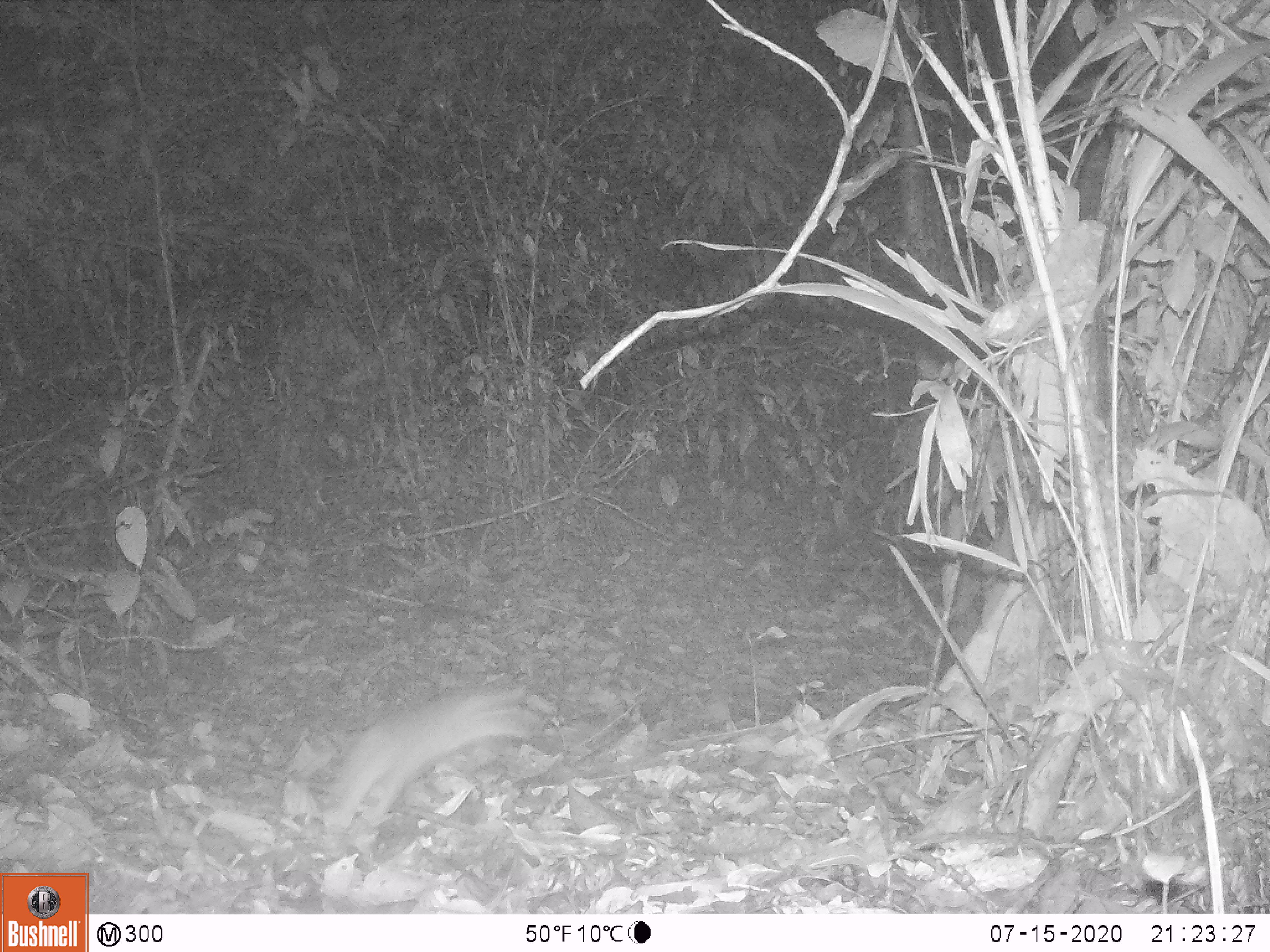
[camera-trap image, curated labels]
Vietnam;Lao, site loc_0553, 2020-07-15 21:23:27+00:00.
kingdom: Animalia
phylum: Chordata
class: Mammalia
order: Rodentia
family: Muridae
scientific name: Muridae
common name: old-world mice and rats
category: unidentified murid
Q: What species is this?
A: Unidentified murid (old-world mice and rats) (Muridae).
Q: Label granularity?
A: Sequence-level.